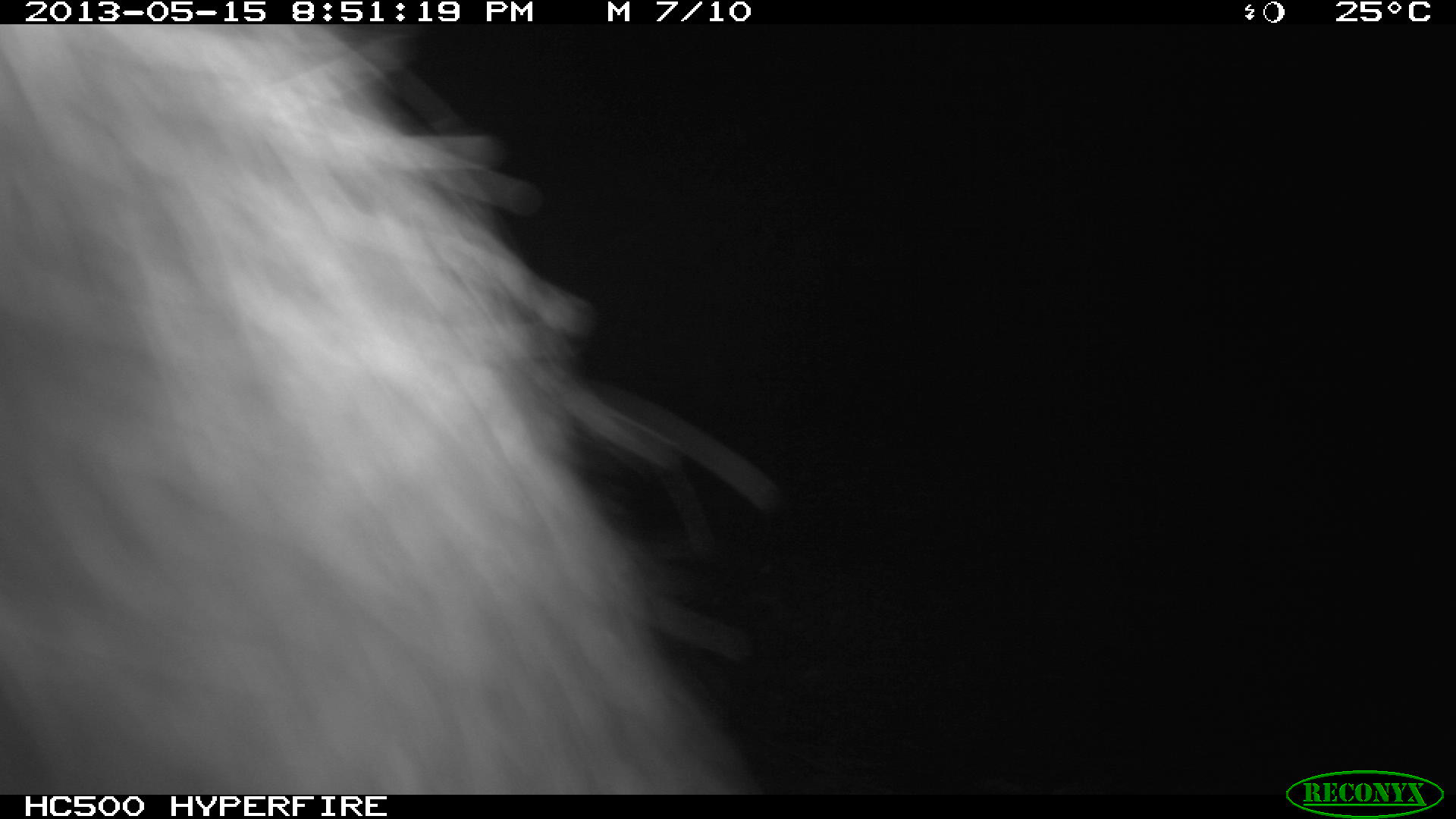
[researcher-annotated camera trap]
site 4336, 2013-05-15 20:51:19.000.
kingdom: Animalia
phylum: Chordata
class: Mammalia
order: Didelphimorphia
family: Didelphidae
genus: Didelphis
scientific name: Didelphis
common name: american opossums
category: didelphis sp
Didelphis sp (american opossums) (Didelphis), count 1.